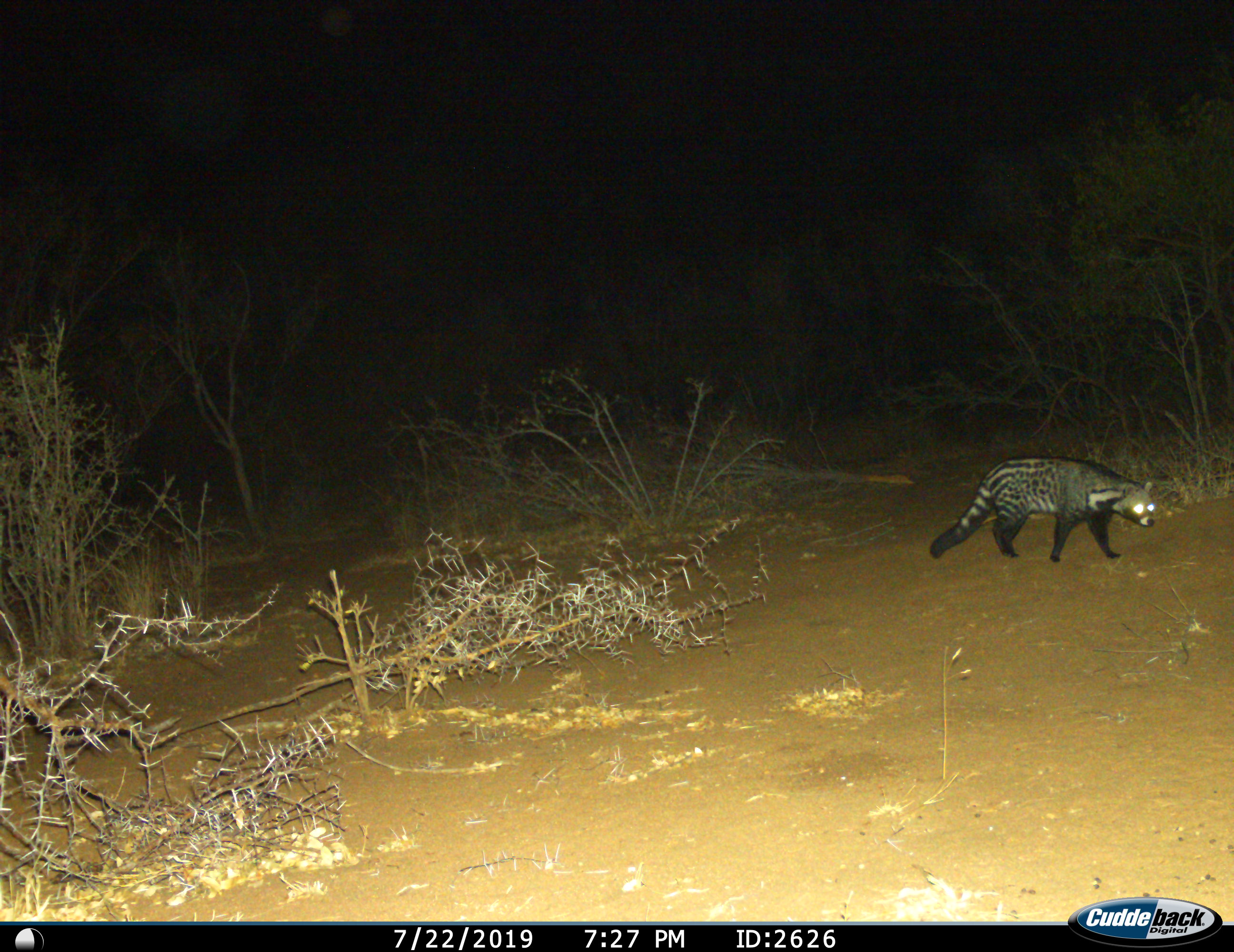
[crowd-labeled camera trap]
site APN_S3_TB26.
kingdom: Animalia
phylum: Chordata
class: Mammalia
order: Carnivora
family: Viverridae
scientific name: Viverridae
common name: civet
Civet (Viverridae), count 1. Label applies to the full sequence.